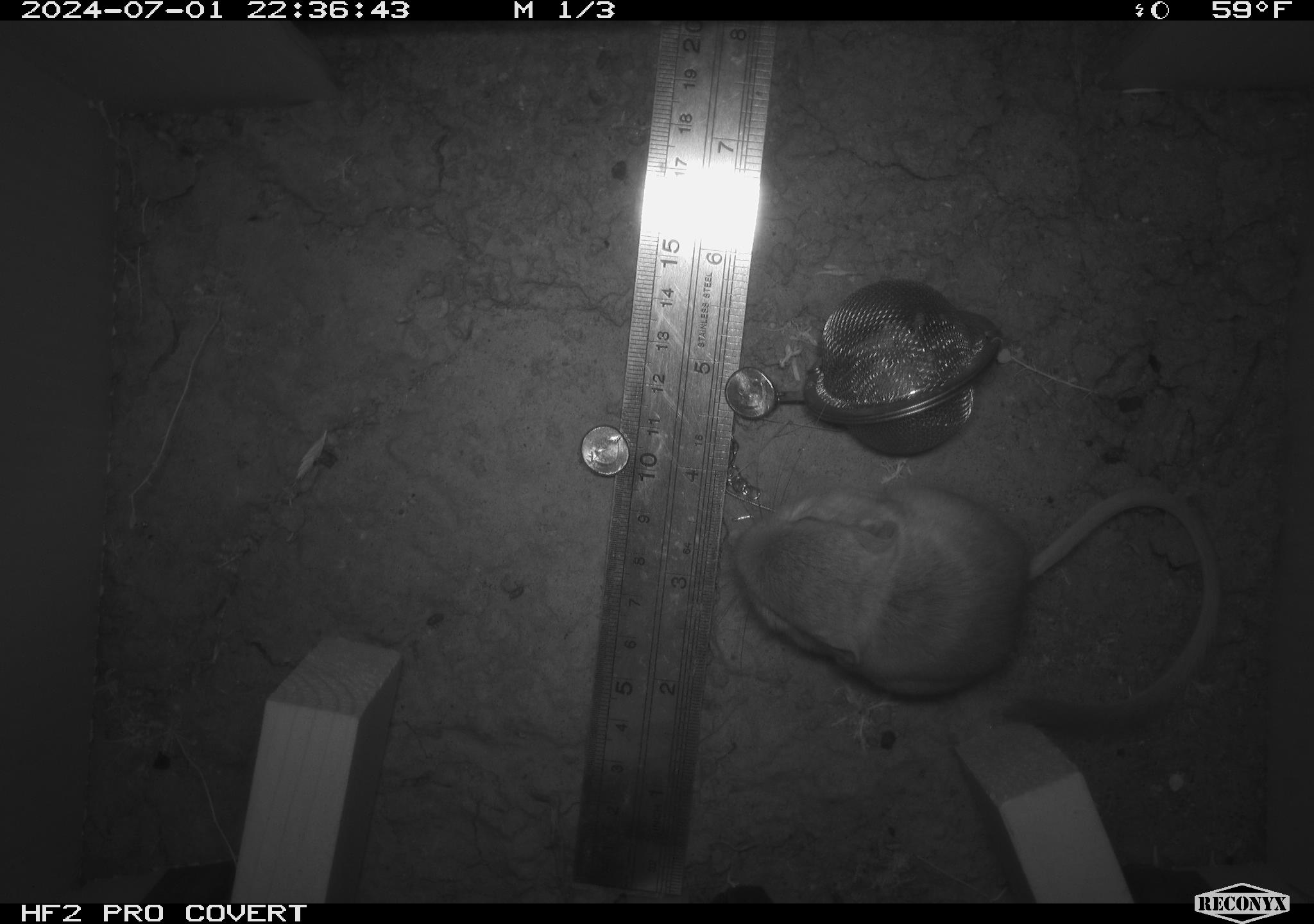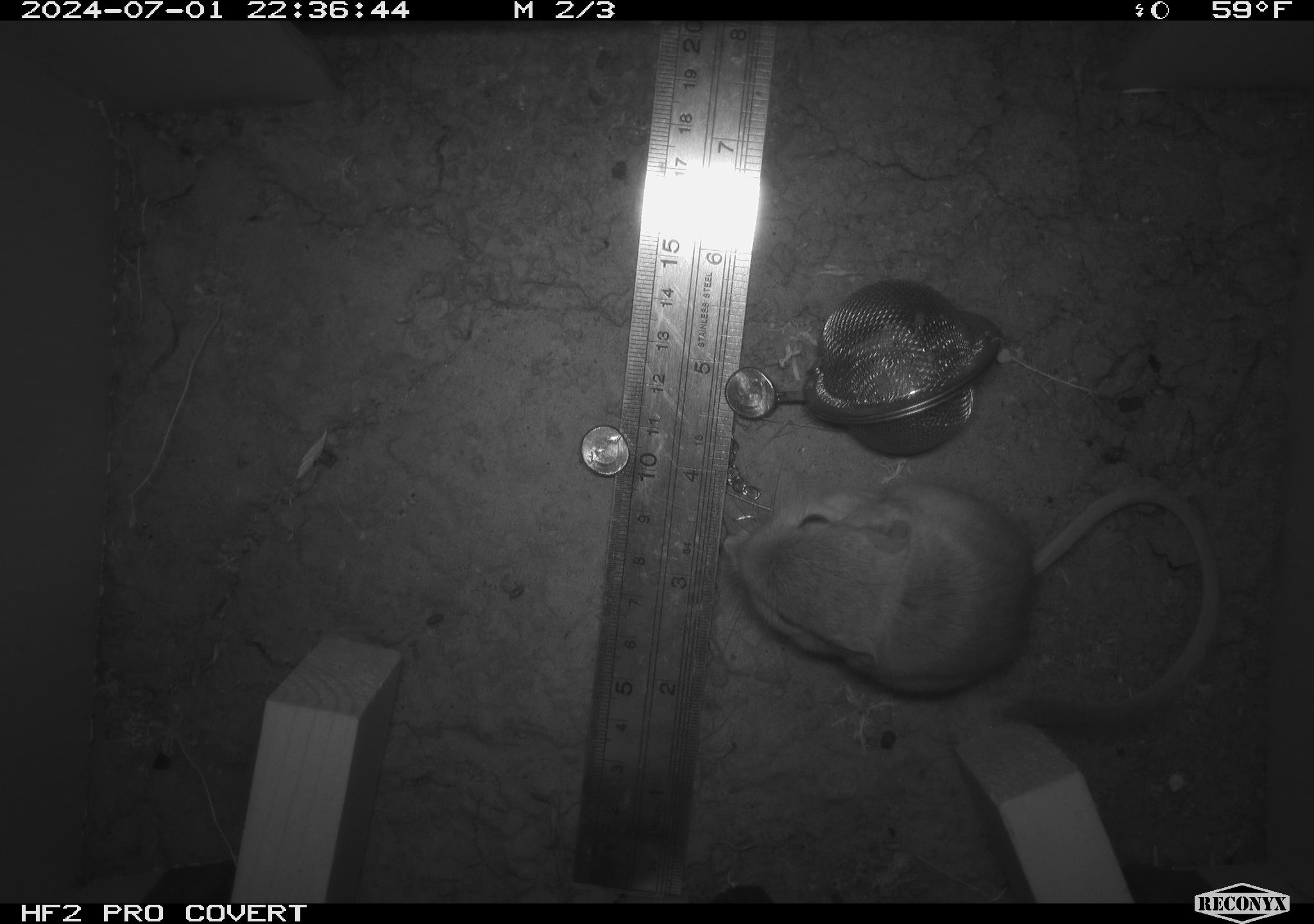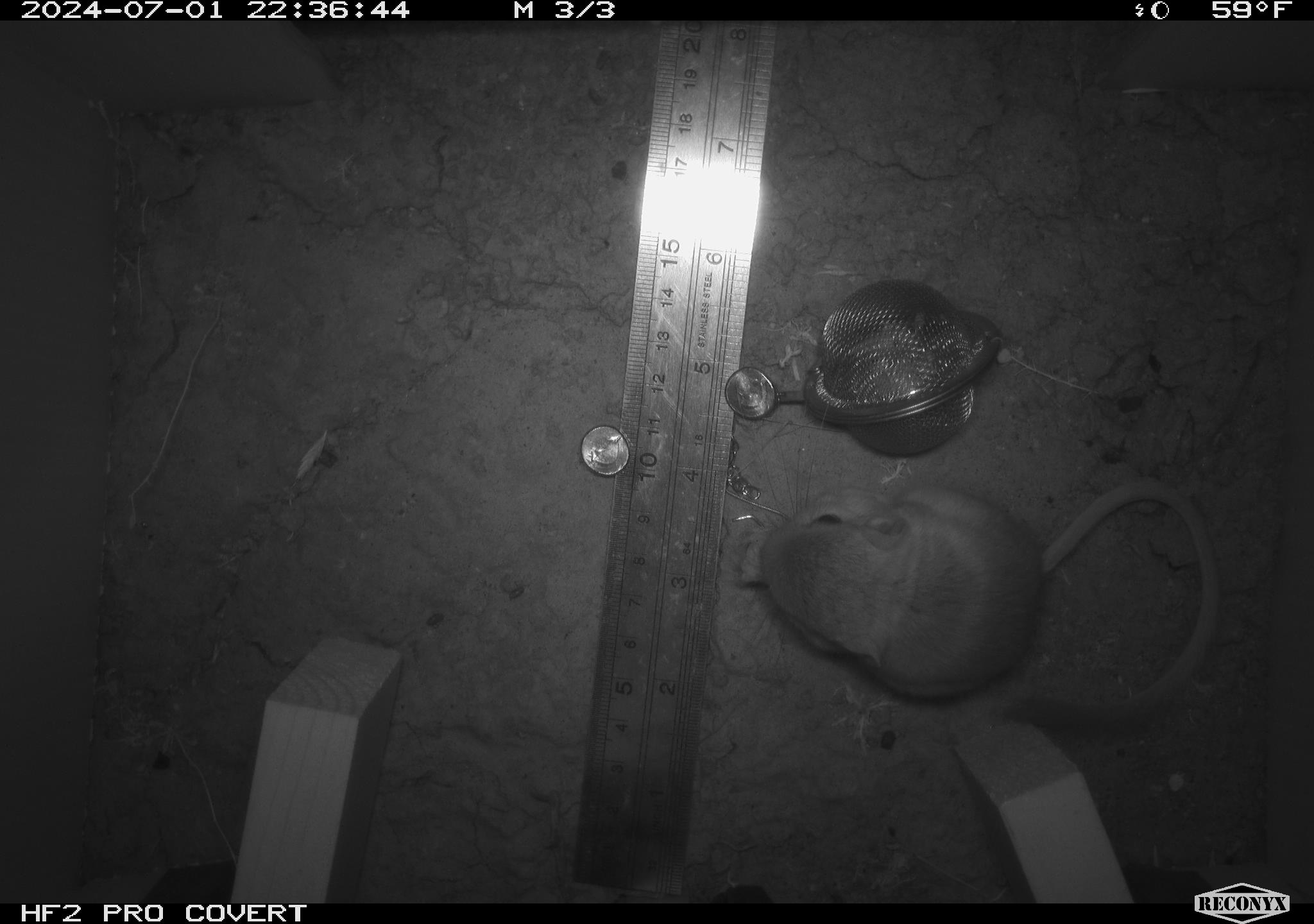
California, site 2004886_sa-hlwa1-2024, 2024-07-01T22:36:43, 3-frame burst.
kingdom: Animalia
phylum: Chordata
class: Mammalia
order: Rodentia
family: Heteromyidae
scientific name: Heteromyidae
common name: kangaroo rats and pocket mice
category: heteromyidae family